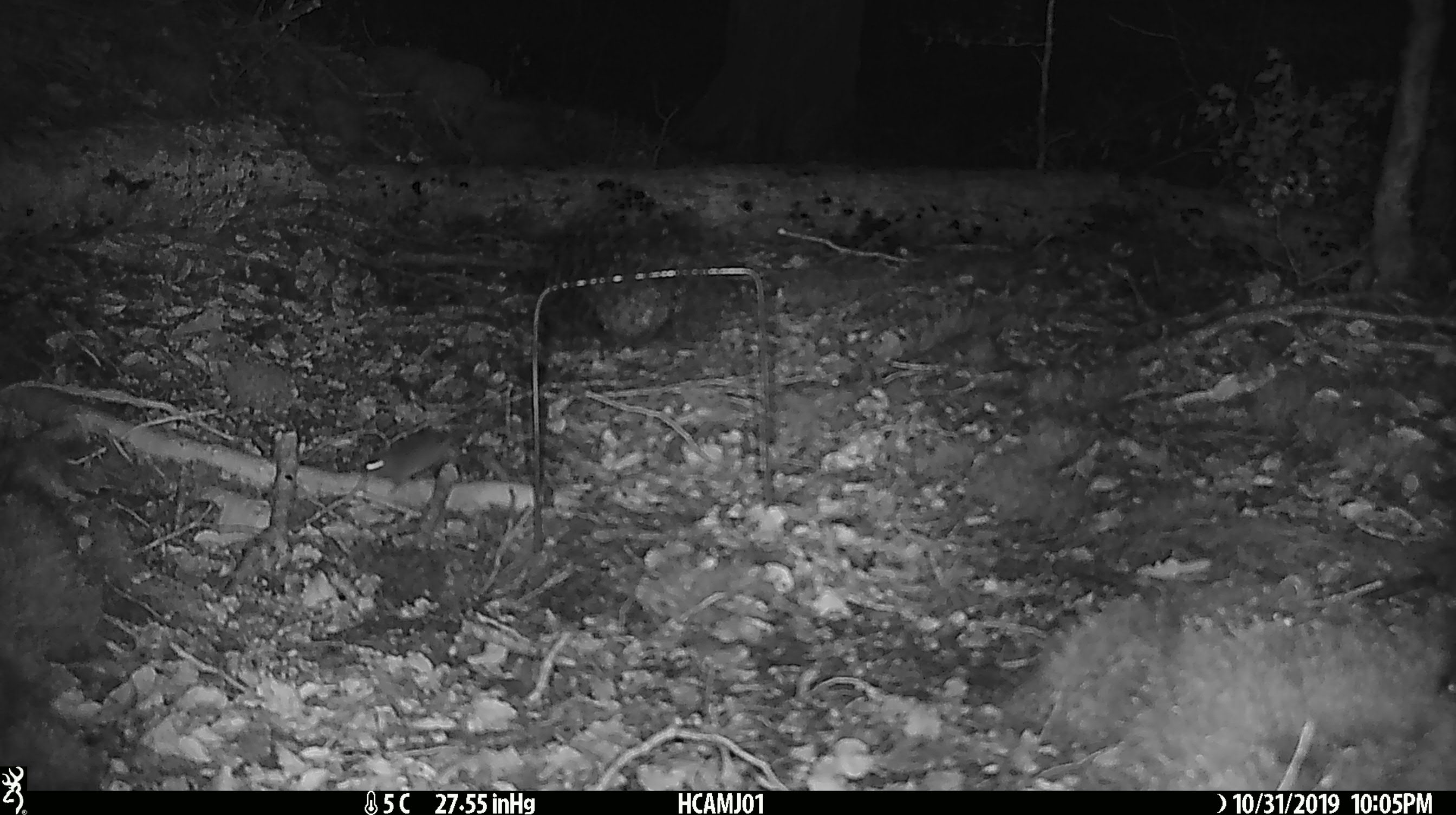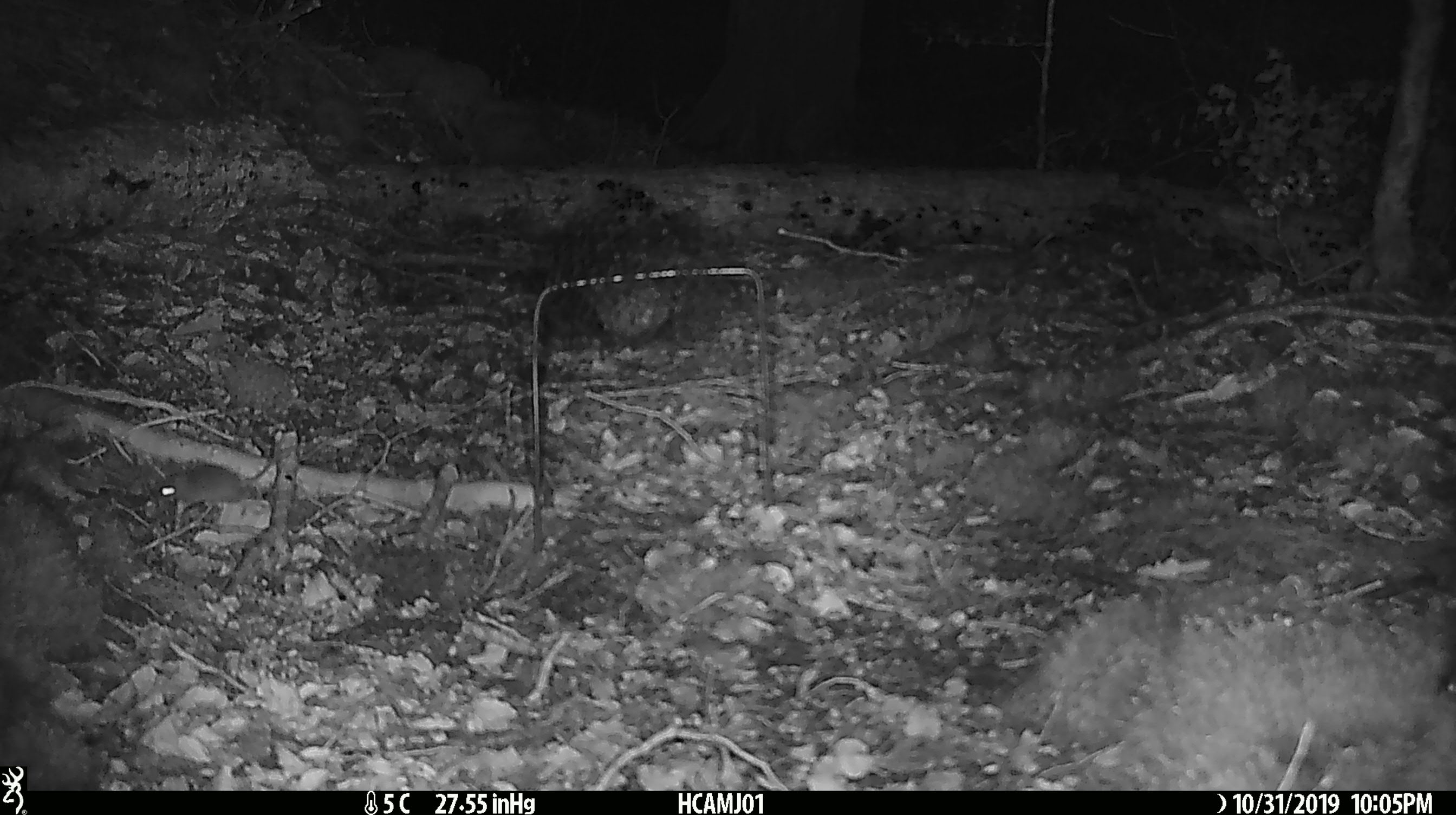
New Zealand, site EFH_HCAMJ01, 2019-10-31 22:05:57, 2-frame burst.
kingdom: Animalia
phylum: Chordata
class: Mammalia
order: Rodentia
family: Muridae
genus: Mus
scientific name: Mus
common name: mouse